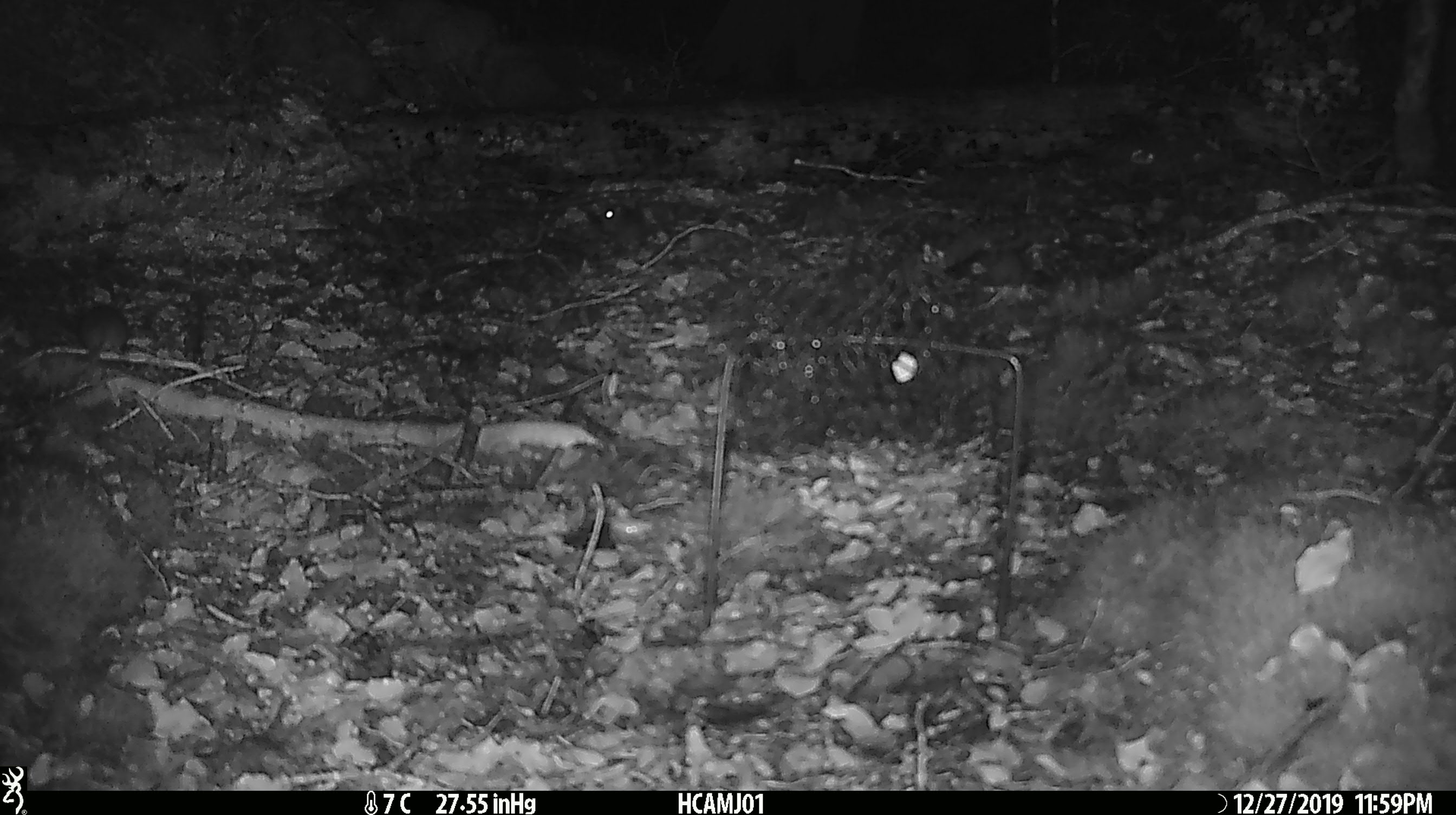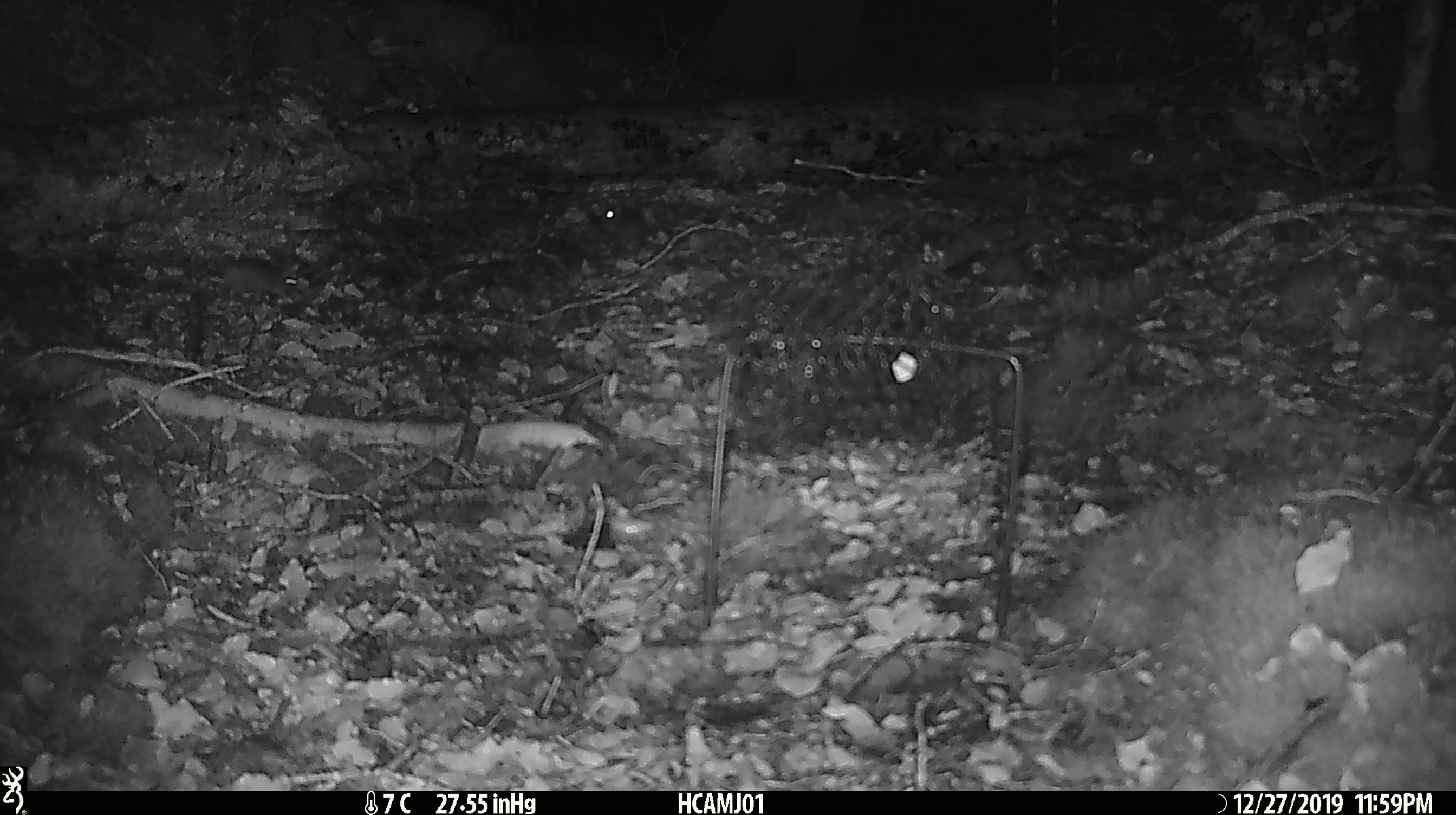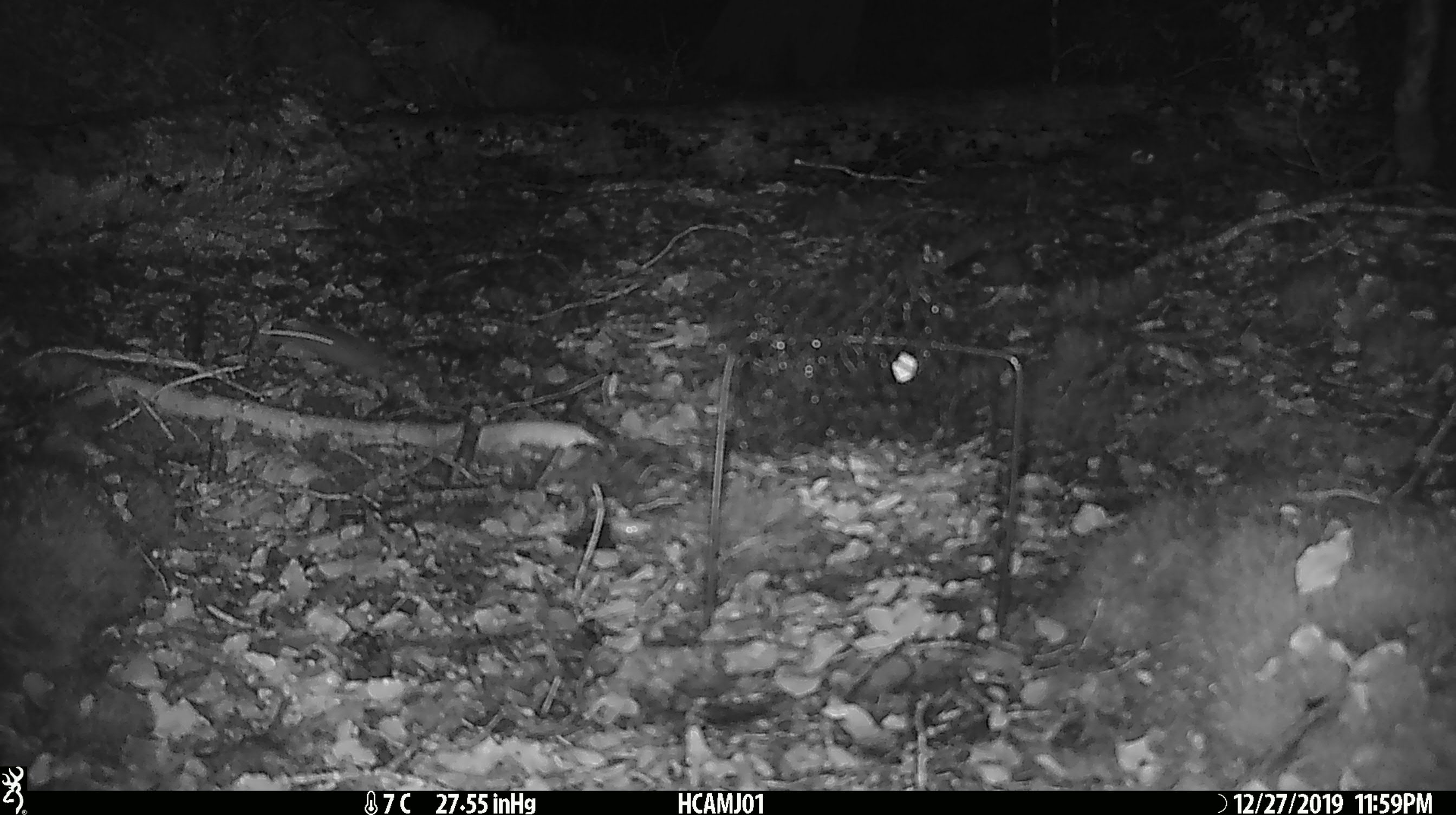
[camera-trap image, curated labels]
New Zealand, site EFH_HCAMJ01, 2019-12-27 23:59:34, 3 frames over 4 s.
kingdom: Animalia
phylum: Chordata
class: Mammalia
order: Rodentia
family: Muridae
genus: Mus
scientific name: Mus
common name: mouse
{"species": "mouse (Mus)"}